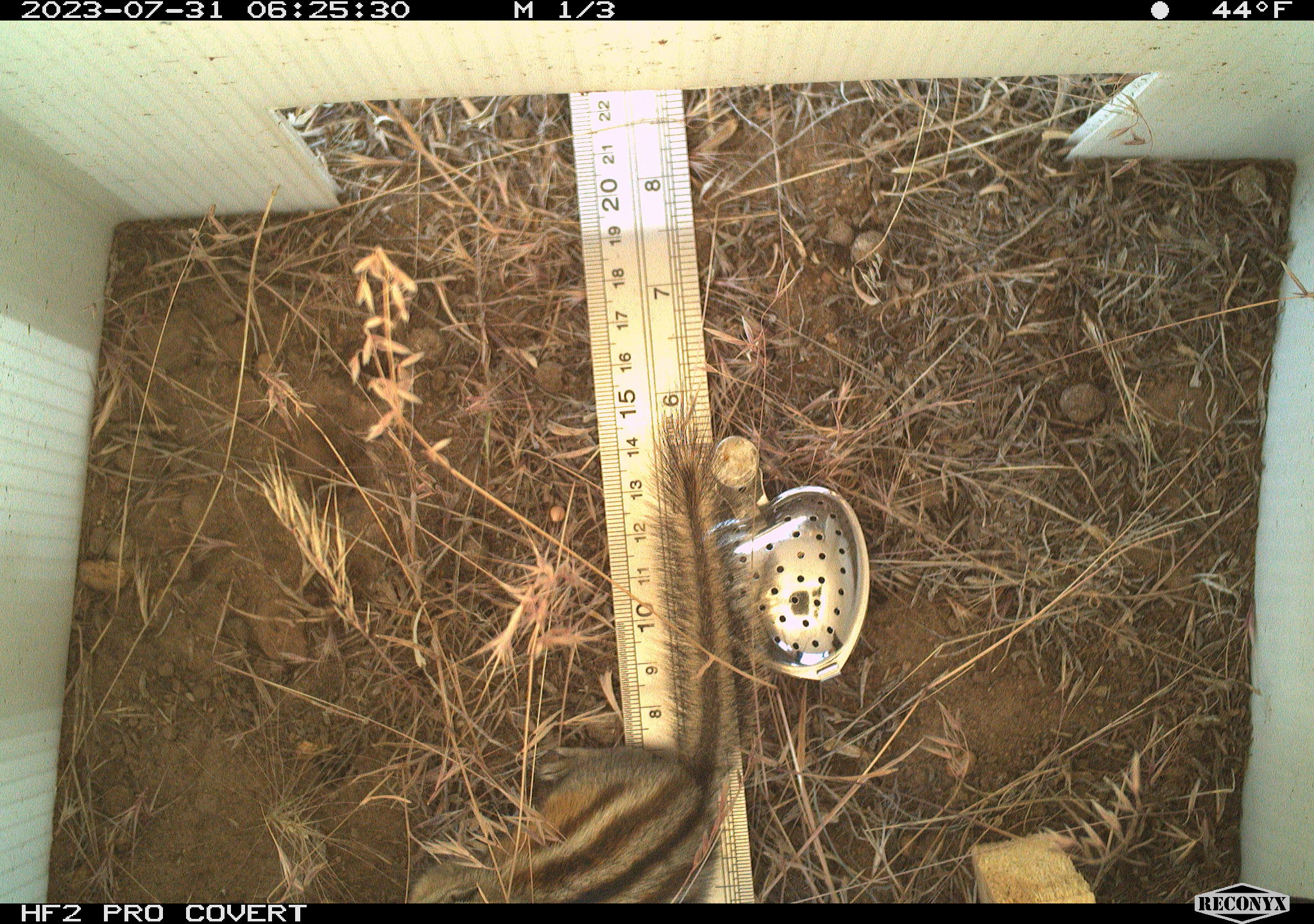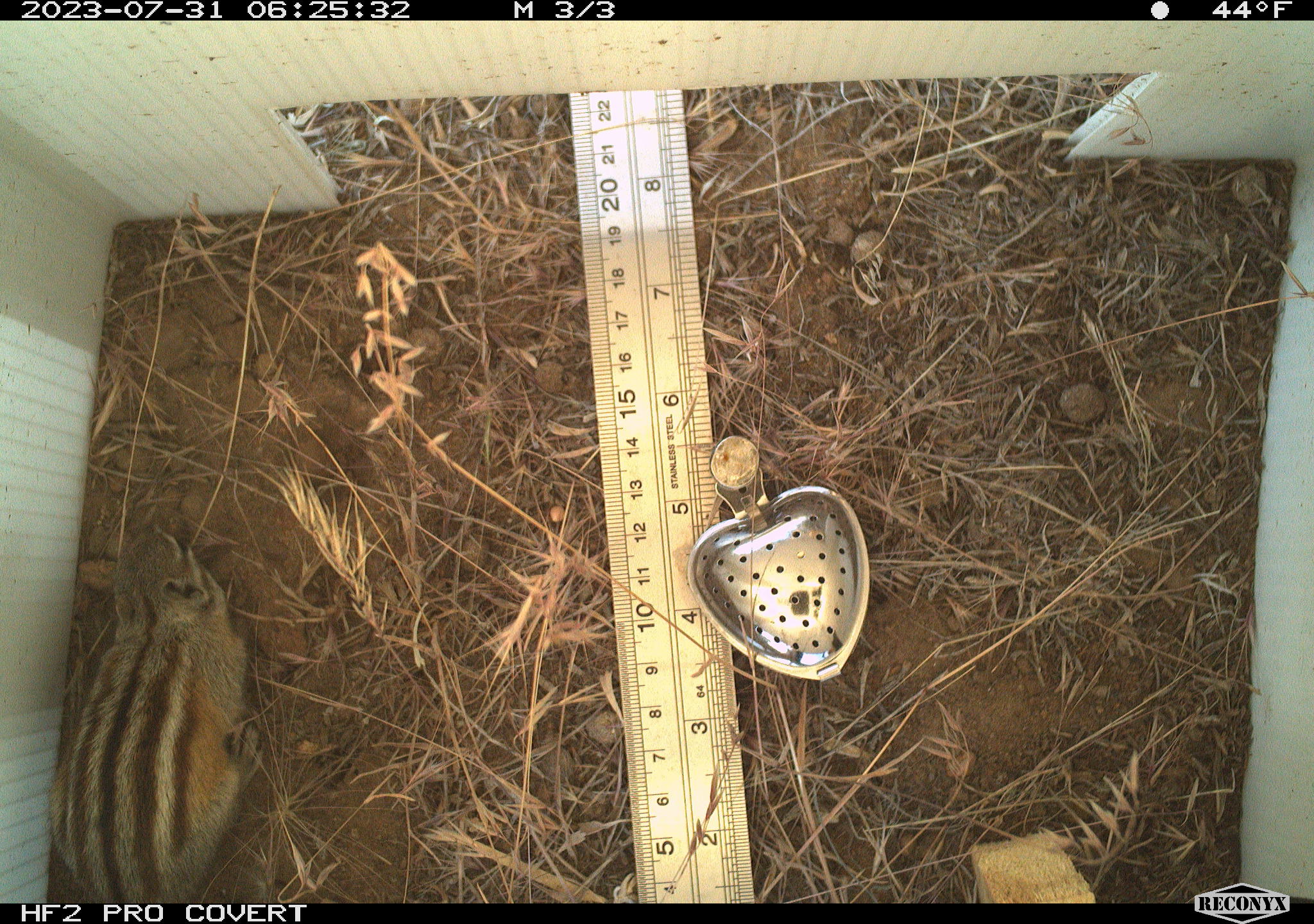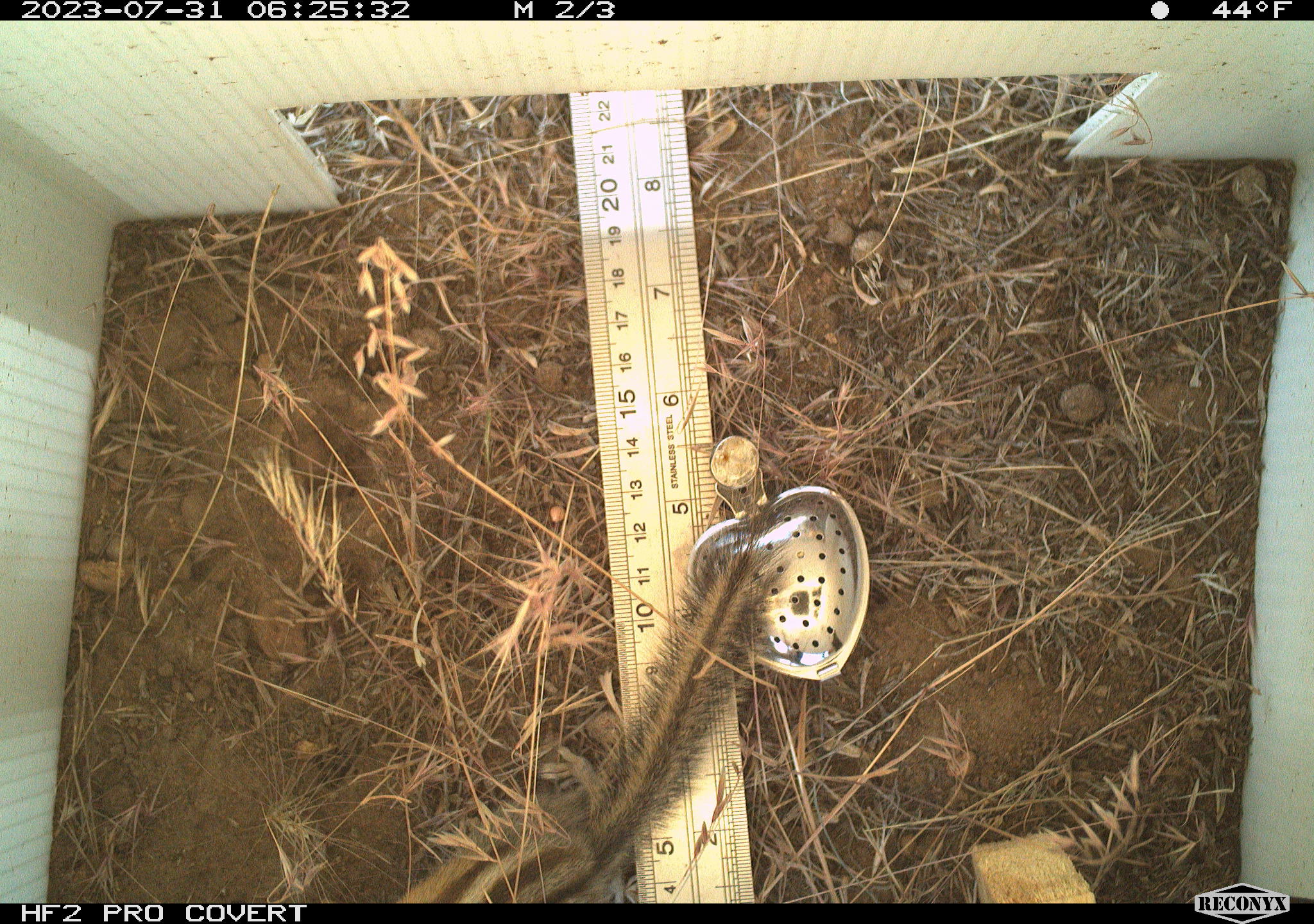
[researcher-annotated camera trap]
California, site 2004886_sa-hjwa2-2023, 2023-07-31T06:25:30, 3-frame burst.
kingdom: Animalia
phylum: Chordata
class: Mammalia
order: Rodentia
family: Sciuridae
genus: Neotamias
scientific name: Neotamias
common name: western chipmunks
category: neotamias species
Neotamias species (western chipmunks) (Neotamias).